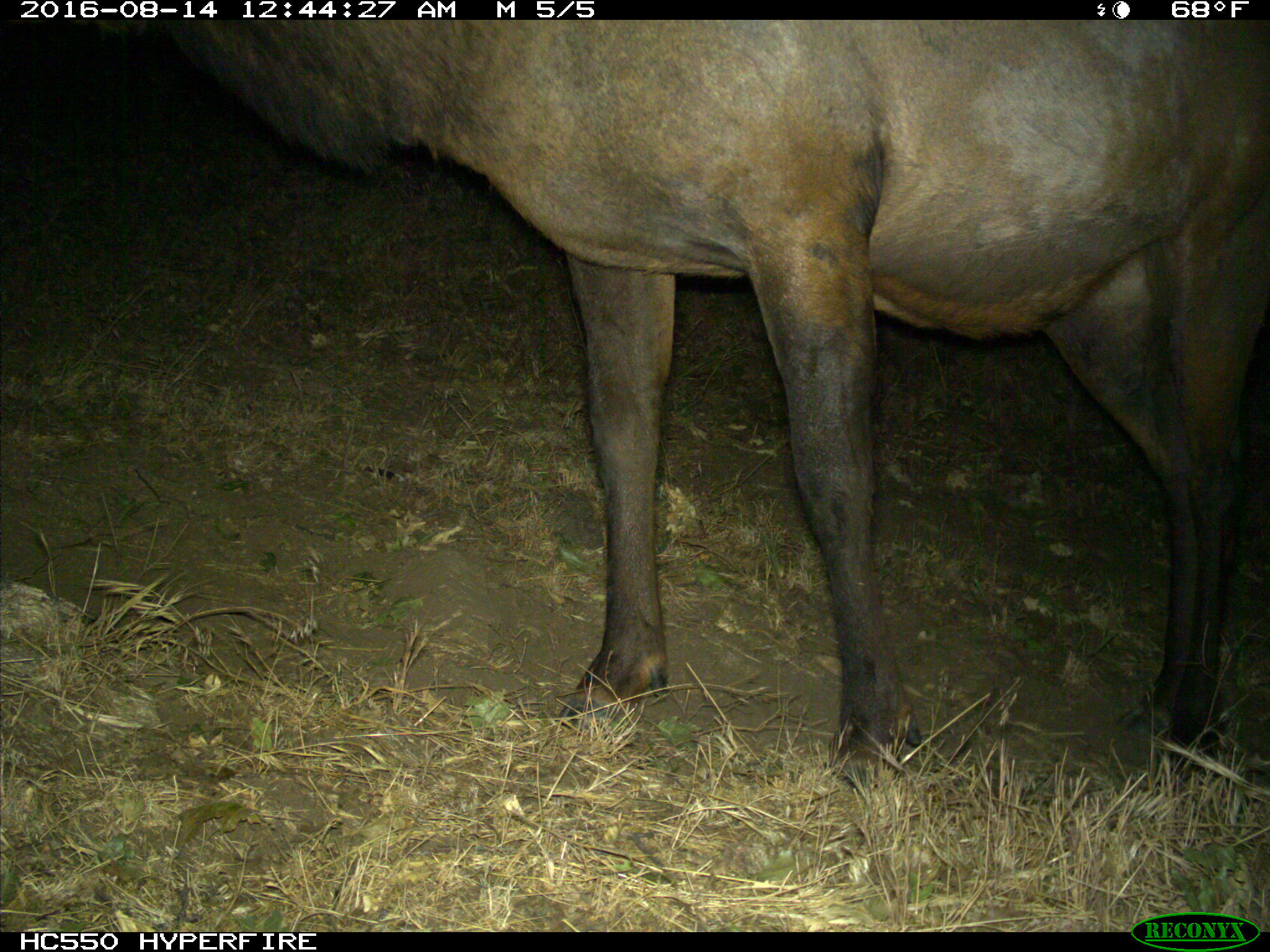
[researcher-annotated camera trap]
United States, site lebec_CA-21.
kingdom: Animalia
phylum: Chordata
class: Mammalia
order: Artiodactyla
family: Cervidae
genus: Cervus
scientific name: Cervus canadensis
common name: elk